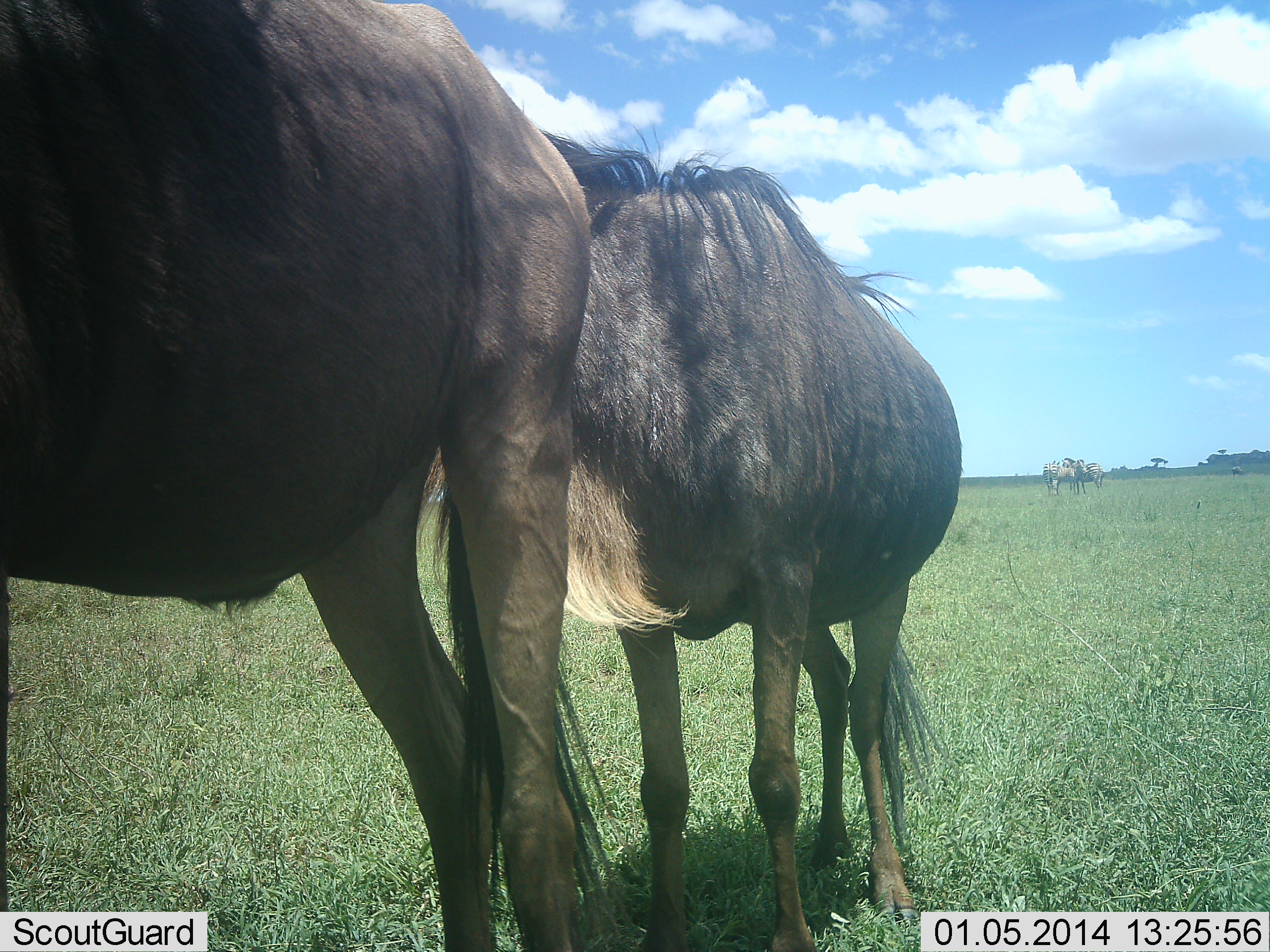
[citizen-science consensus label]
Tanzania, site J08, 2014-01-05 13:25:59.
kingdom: Animalia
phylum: Chordata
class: Mammalia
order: Artiodactyla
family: Bovidae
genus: Connochaetes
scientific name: Connochaetes taurinus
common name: blue wildebeest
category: wildebeest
Wildebeest (blue wildebeest) (Connochaetes taurinus), count 2. Behavior (volunteer vote fractions): standing 82%, resting 18%, moving 0%, interacting 9%. Young present (vote fraction): 0%. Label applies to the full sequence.